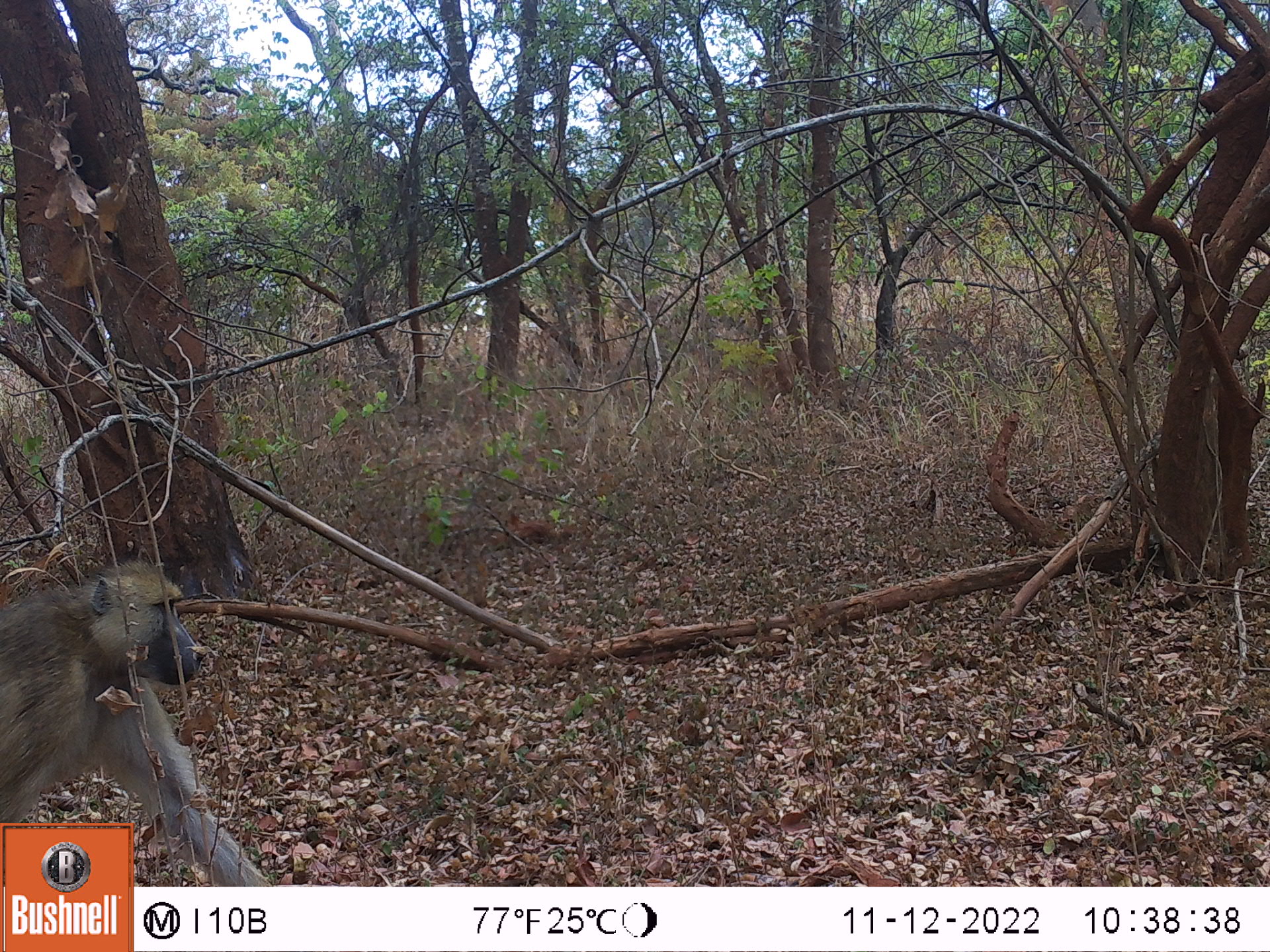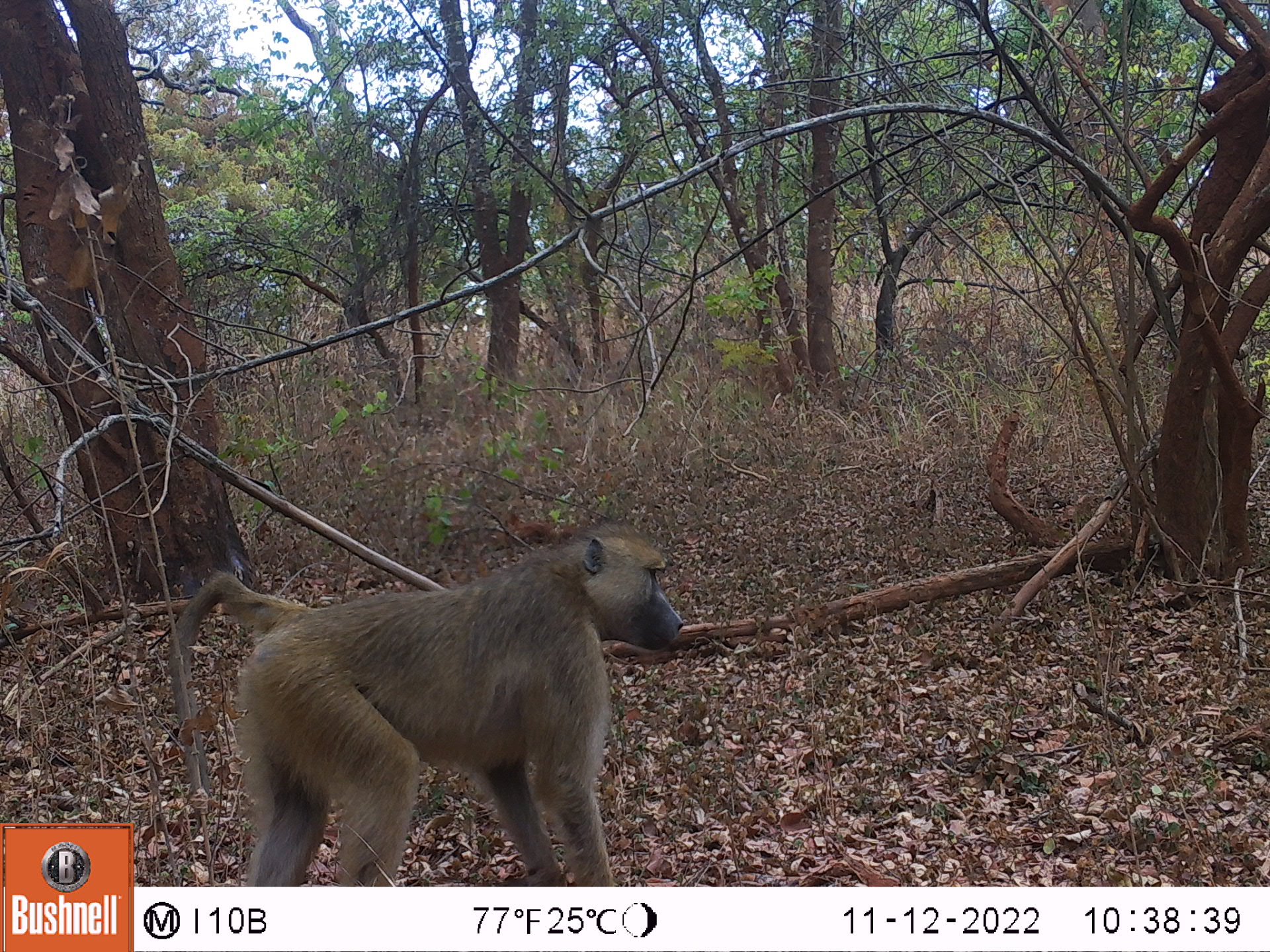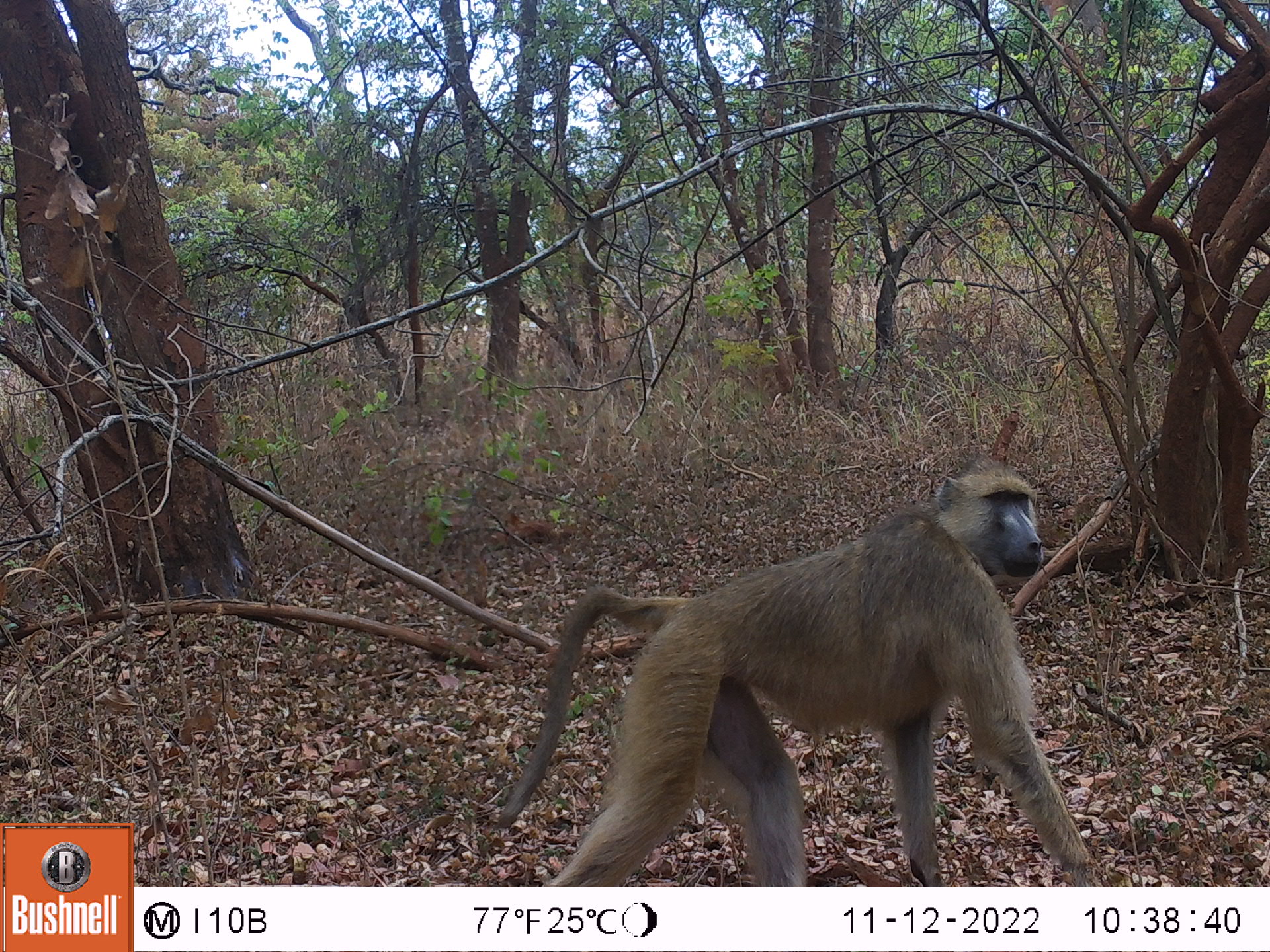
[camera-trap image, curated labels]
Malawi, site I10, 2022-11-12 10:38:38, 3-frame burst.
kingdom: Animalia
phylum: Chordata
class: Mammalia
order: Primates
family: Cercopithecidae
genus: Papio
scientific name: Papio cynocephalus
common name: yellow baboon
Yellow baboon (Papio cynocephalus), count 1.